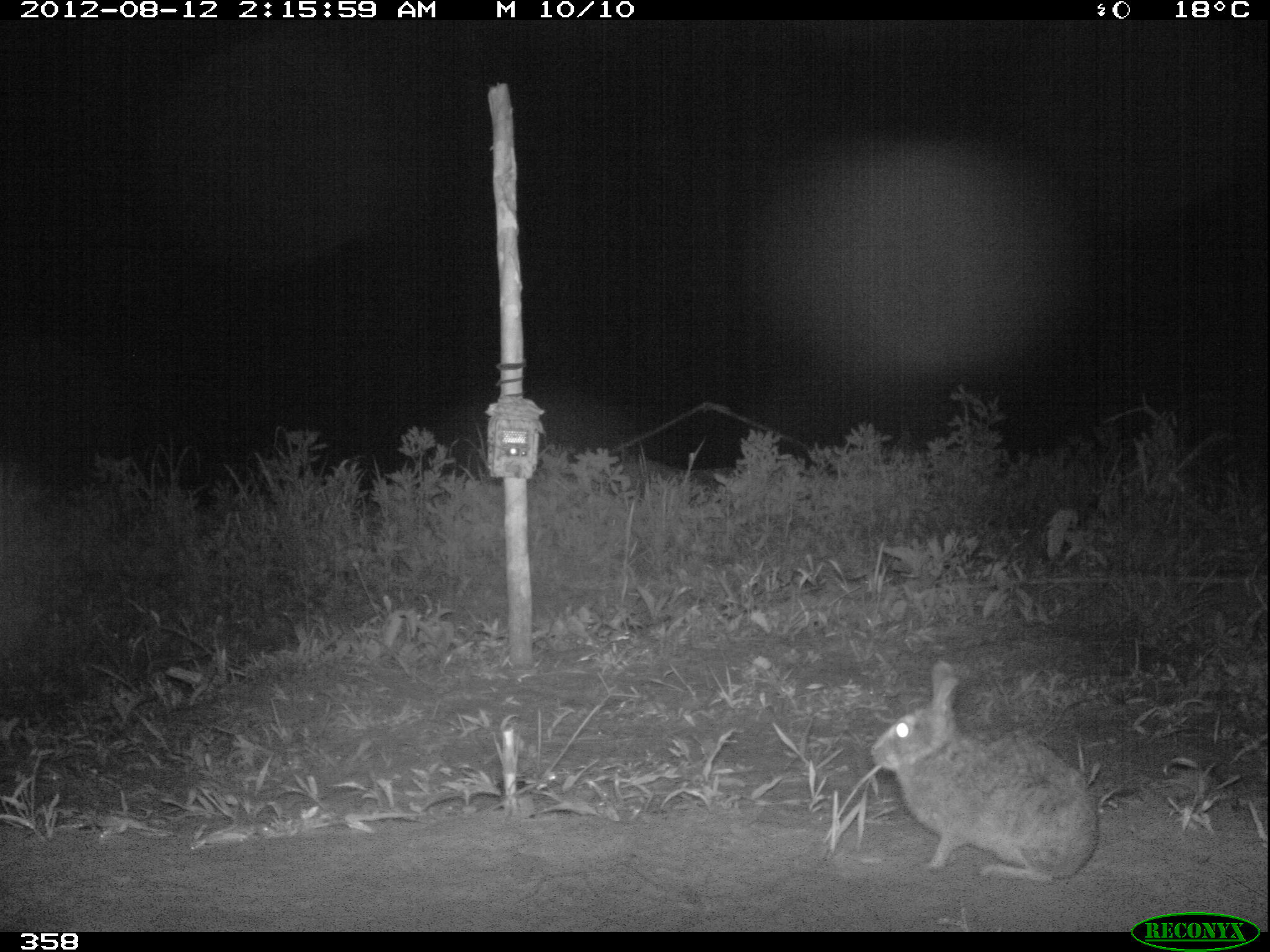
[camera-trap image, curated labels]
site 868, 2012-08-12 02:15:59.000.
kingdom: Animalia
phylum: Chordata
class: Mammalia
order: Lagomorpha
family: Leporidae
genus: Sylvilagus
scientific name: Sylvilagus brasiliensis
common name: tapeti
Sylvilagus brasiliensis (tapeti).